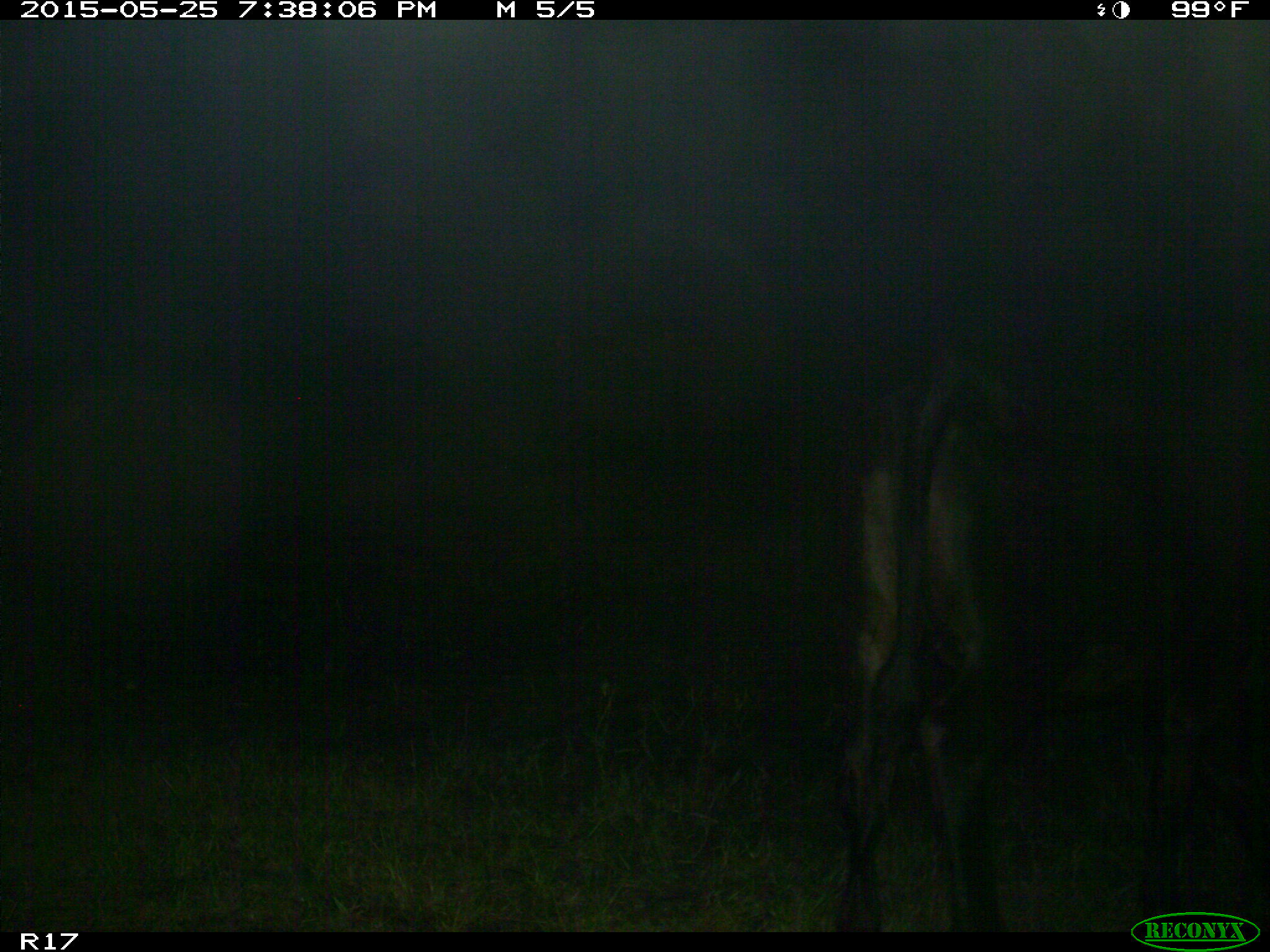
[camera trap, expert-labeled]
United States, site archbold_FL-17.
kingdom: Animalia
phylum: Chordata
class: Mammalia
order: Artiodactyla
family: Bovidae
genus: Bos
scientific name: Bos taurus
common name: domestic cow